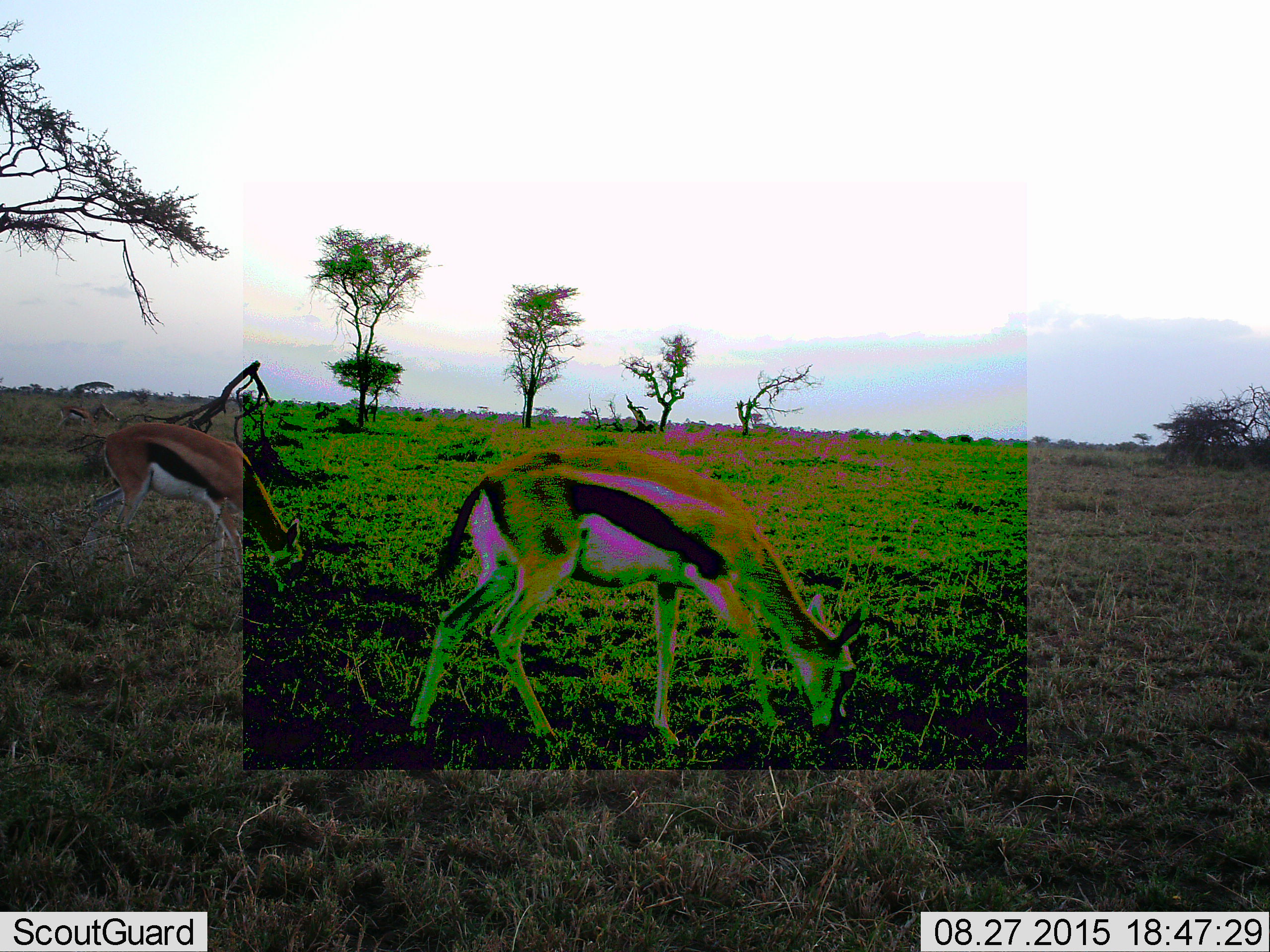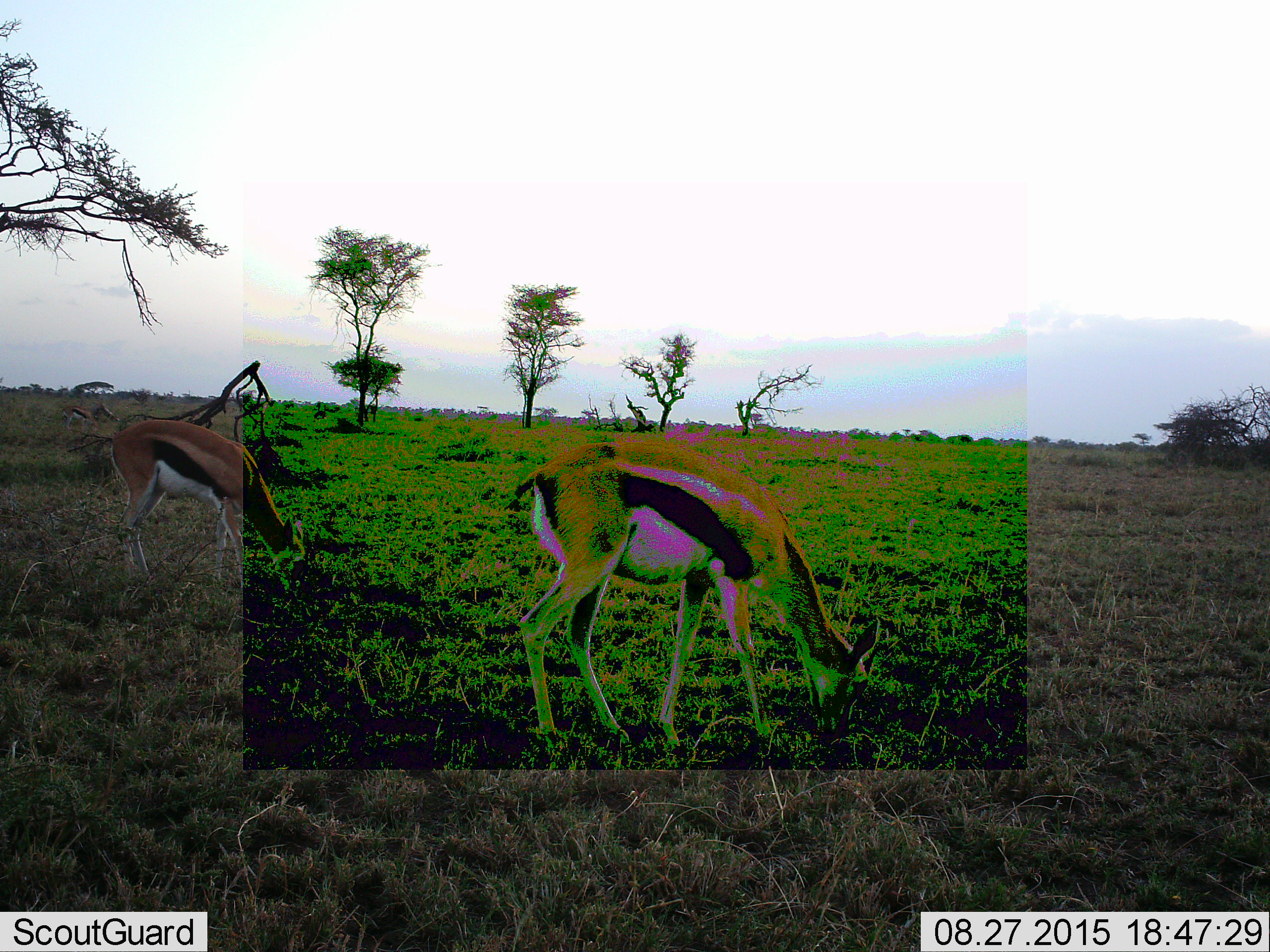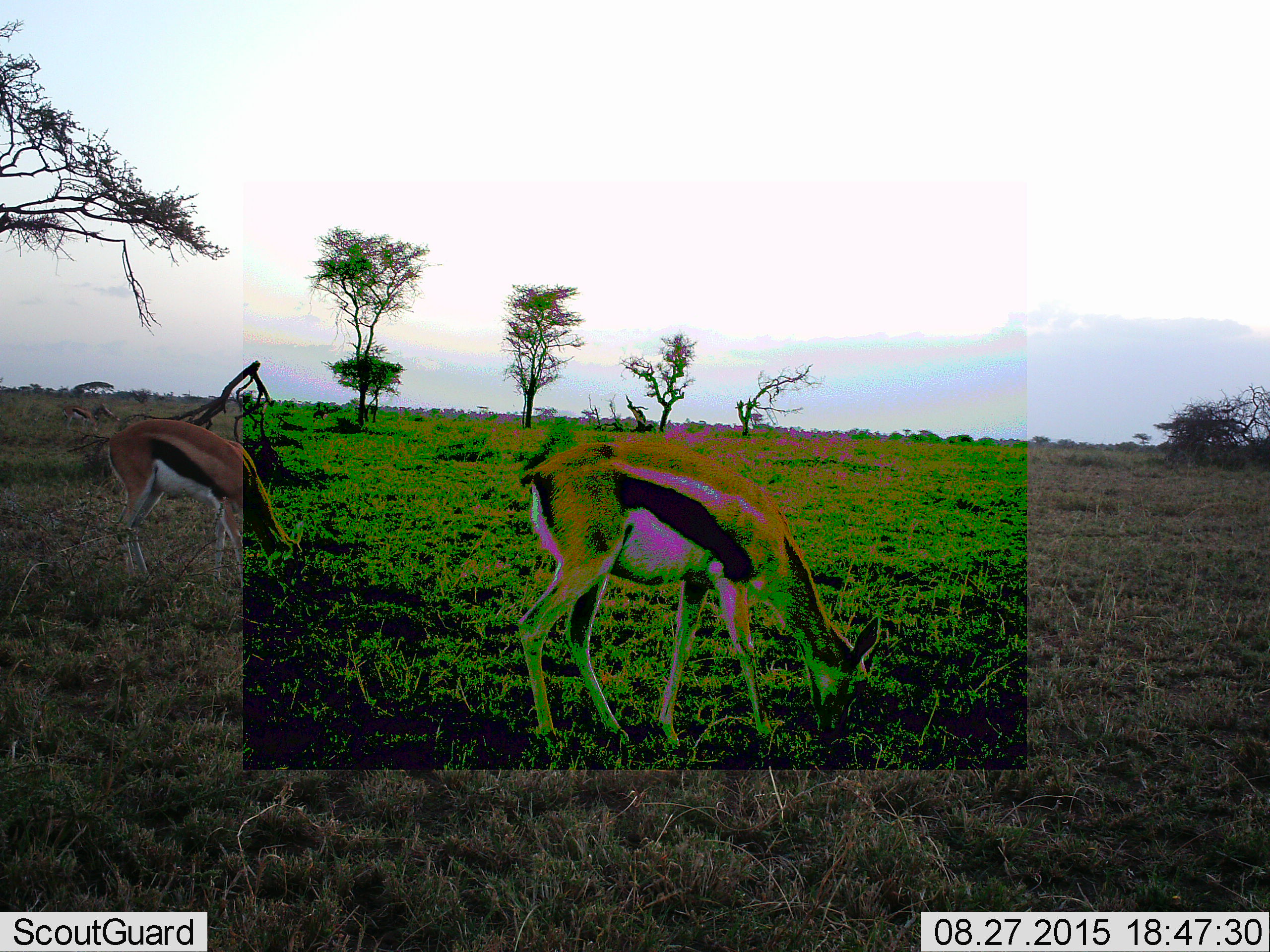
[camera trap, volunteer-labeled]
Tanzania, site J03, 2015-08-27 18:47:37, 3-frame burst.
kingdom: Animalia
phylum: Chordata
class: Mammalia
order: Artiodactyla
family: Bovidae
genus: Eudorcas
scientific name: Eudorcas thomsonii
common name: thomson's gazelle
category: gazellethomsons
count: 3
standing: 22%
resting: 11%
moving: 0%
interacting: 0%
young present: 0%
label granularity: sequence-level